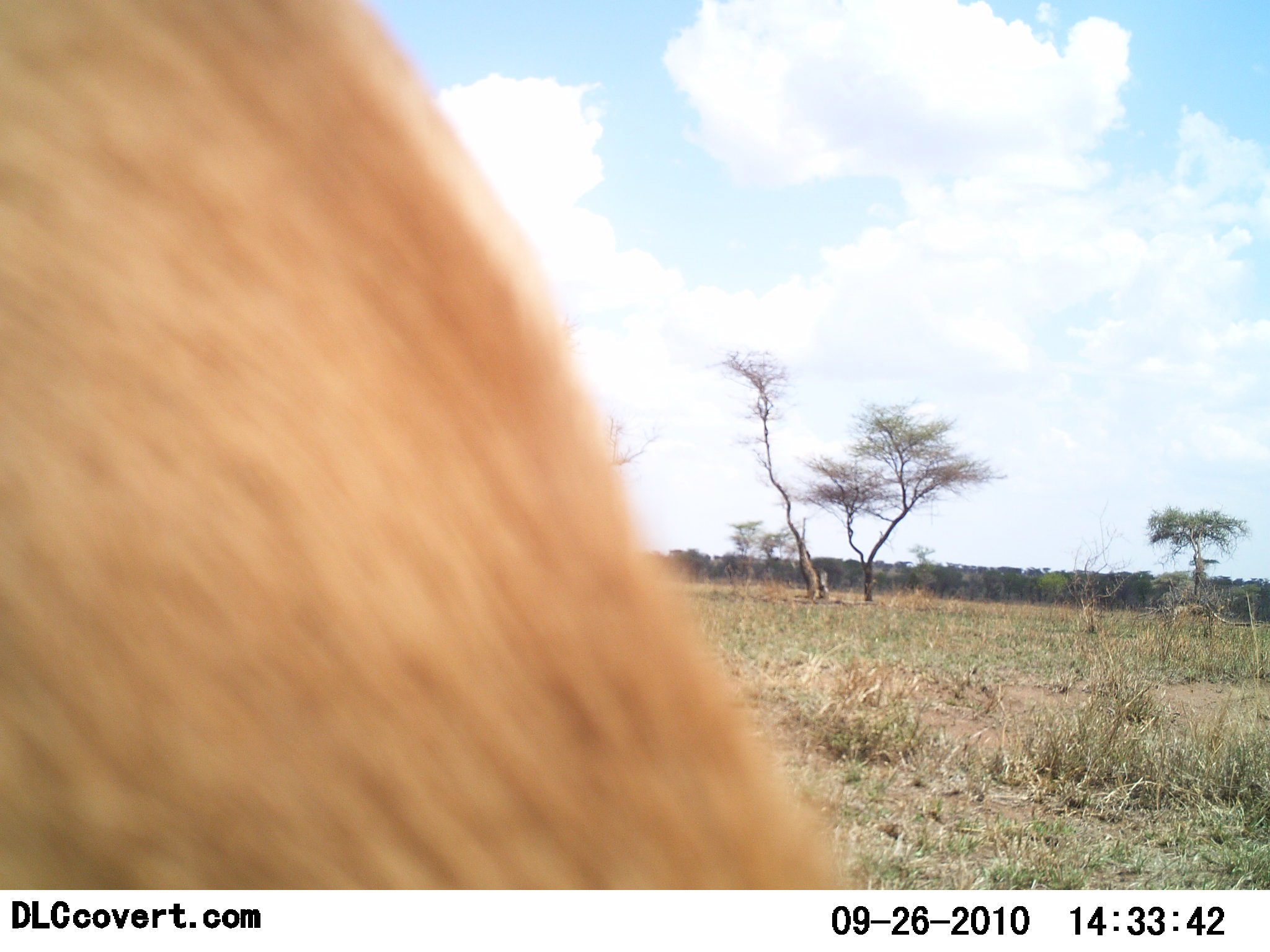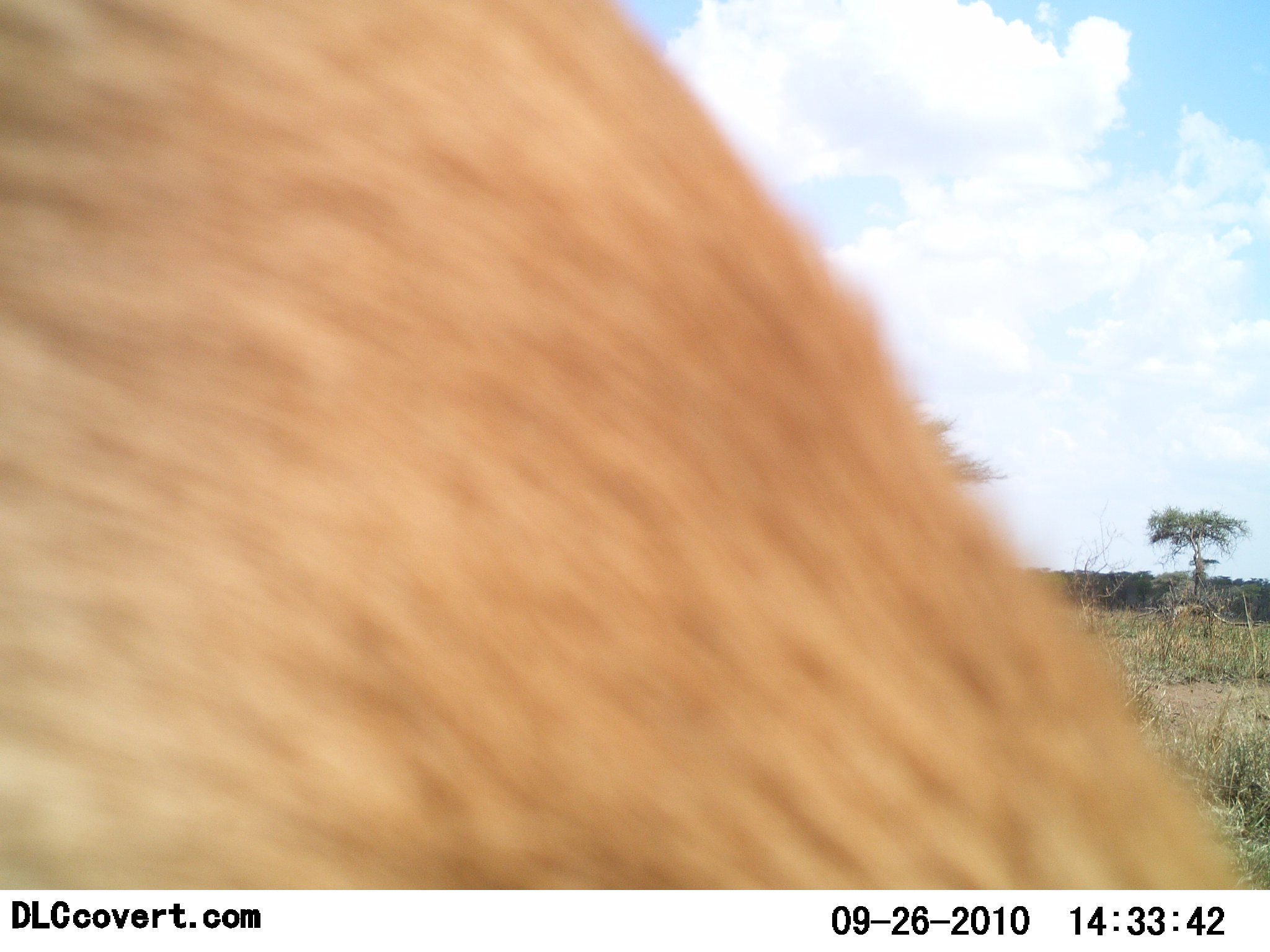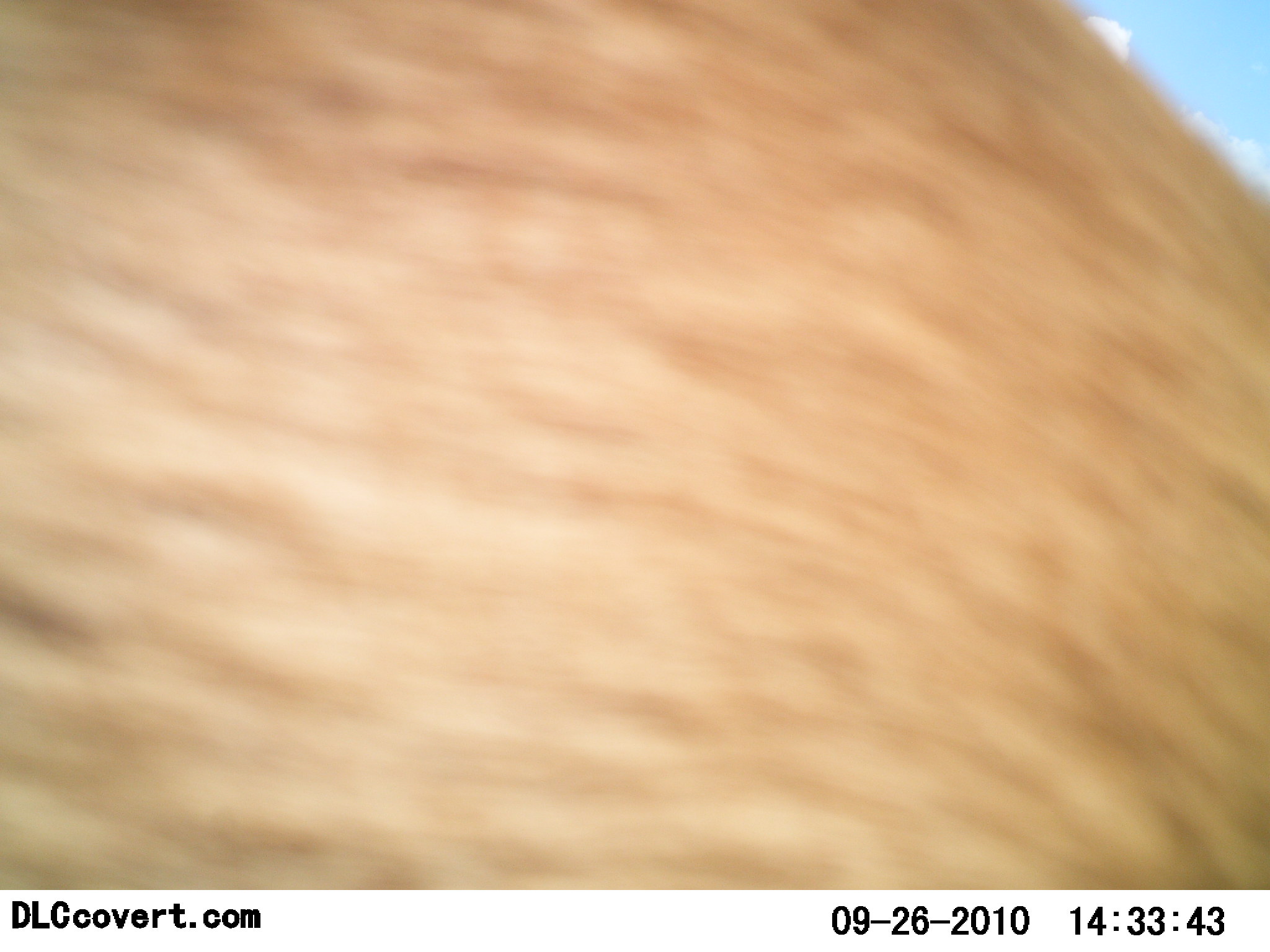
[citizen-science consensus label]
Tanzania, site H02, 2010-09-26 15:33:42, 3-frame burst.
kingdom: Animalia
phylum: Chordata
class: Mammalia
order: Artiodactyla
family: Bovidae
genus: Nanger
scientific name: Nanger granti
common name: grant's gazelle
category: gazellegrants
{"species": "gazellegrants (grant's gazelle) (Nanger granti)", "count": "1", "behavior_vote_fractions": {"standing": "25%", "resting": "0%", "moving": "50%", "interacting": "0%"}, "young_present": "0%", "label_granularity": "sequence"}